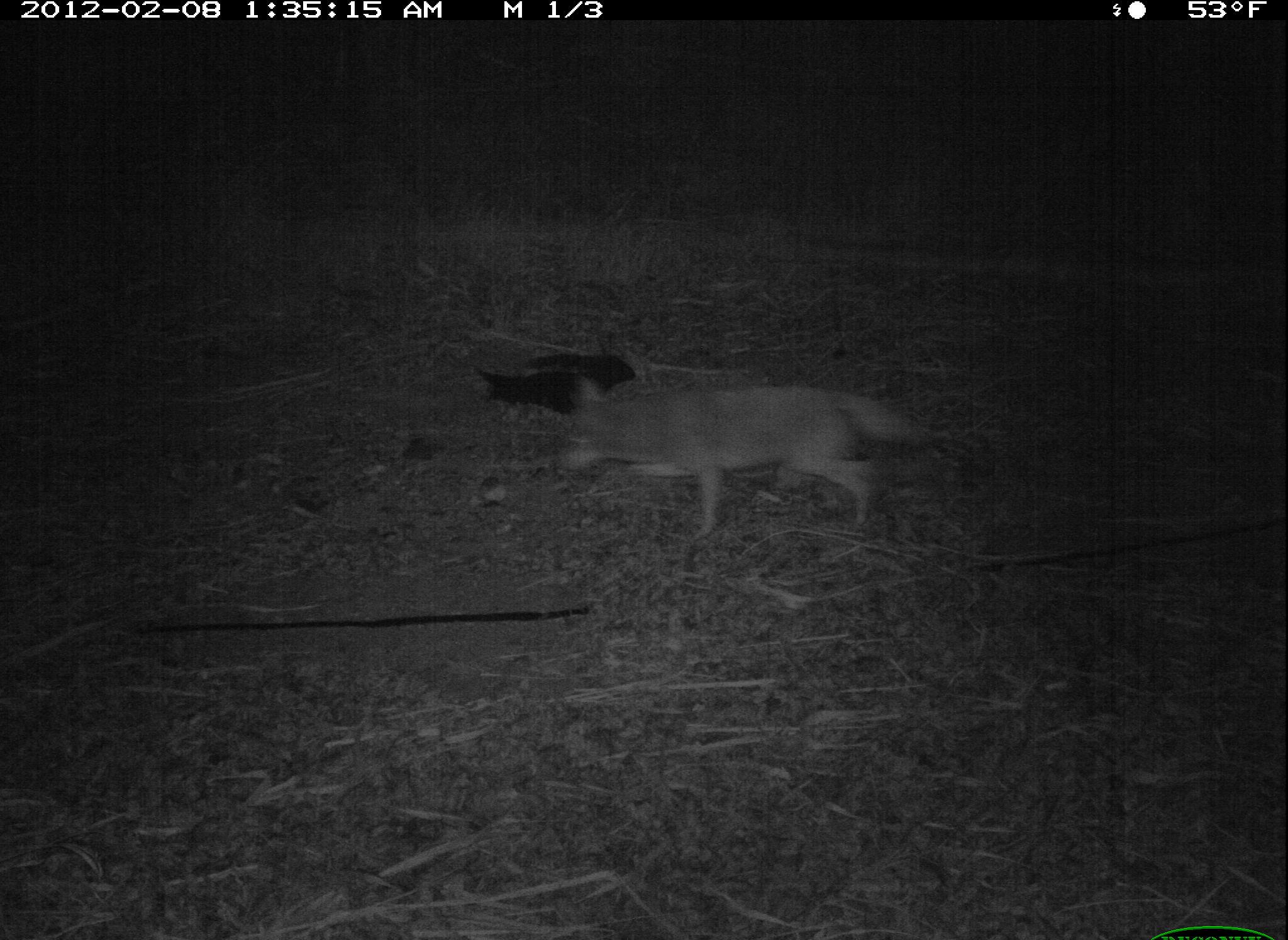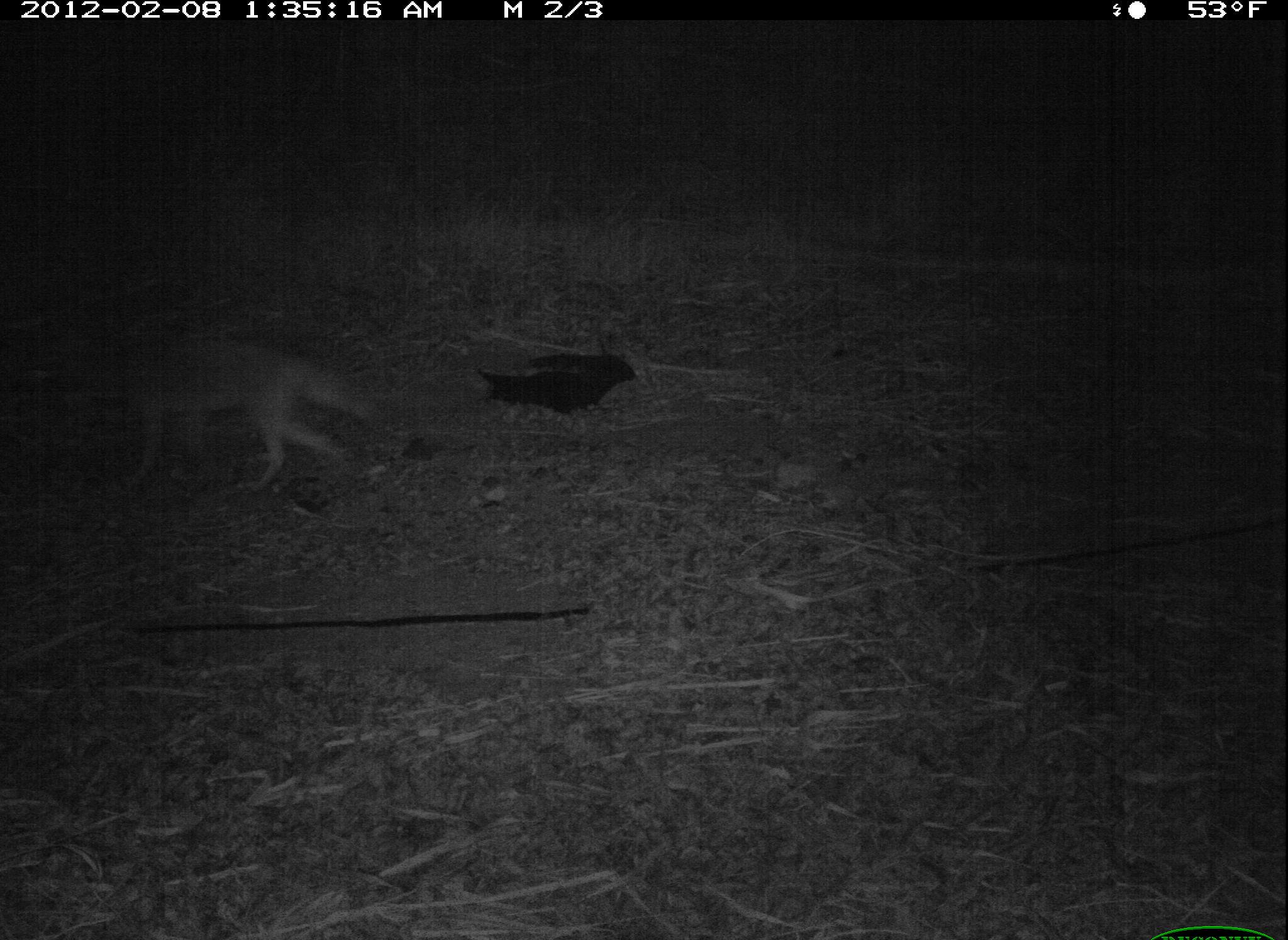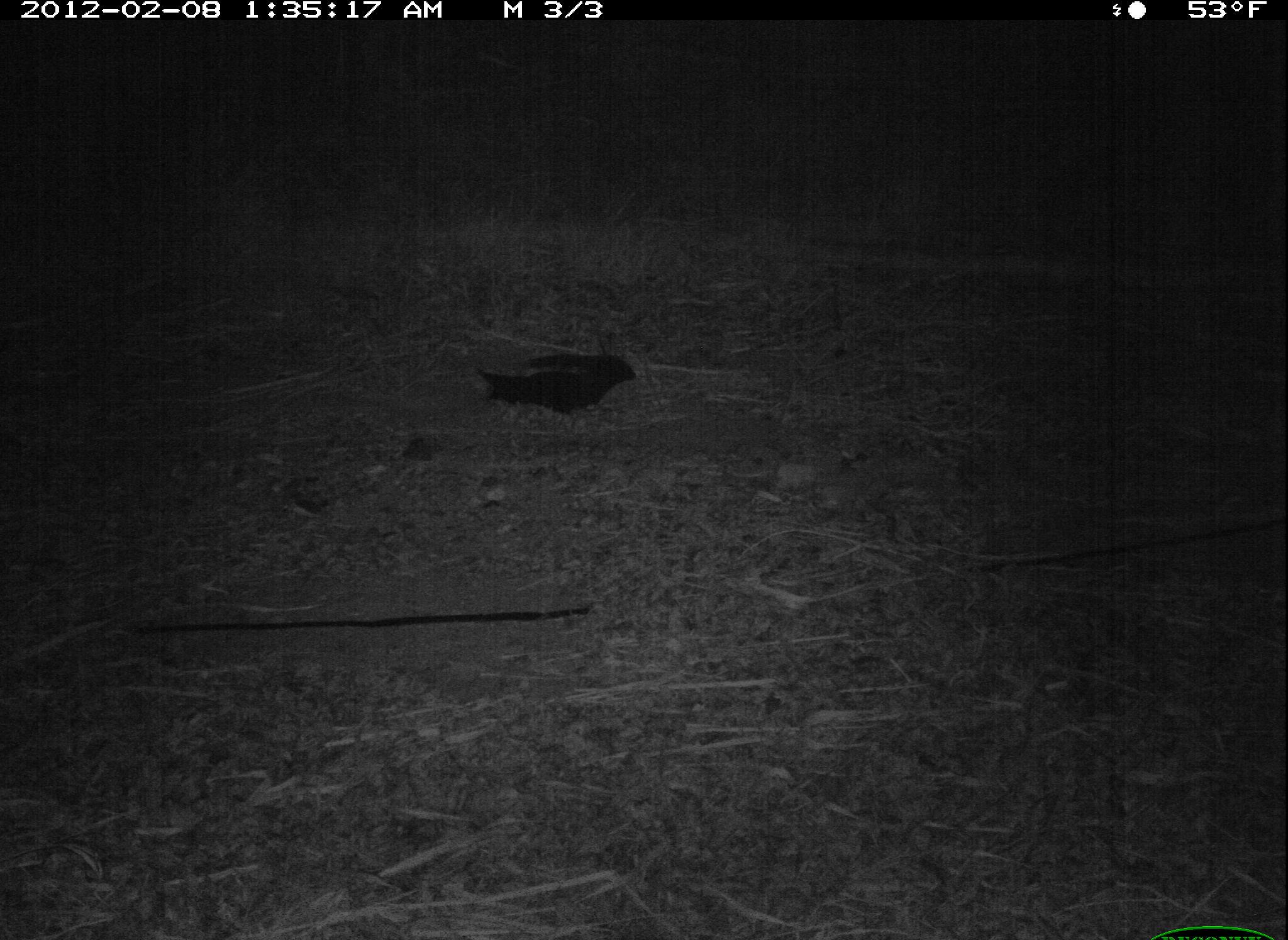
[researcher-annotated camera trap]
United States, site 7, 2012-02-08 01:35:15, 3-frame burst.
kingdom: Animalia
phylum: Chordata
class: Mammalia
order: Carnivora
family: Canidae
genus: Canis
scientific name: Canis latrans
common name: coyote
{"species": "coyote (Canis latrans)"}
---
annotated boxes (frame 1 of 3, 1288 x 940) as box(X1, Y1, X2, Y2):
coyote: box(549, 362, 935, 556)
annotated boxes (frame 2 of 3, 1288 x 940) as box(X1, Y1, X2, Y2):
coyote: box(68, 306, 431, 511)